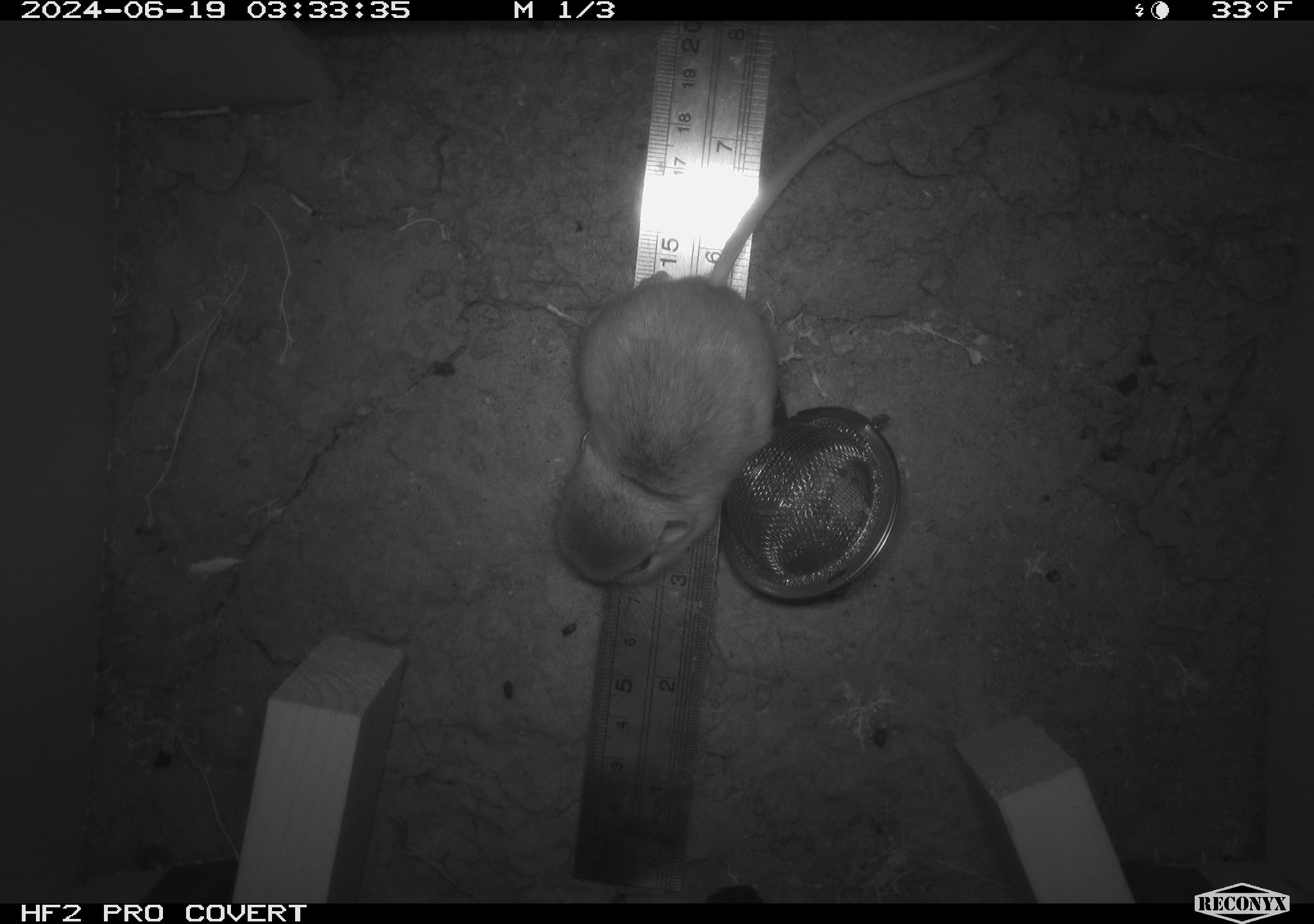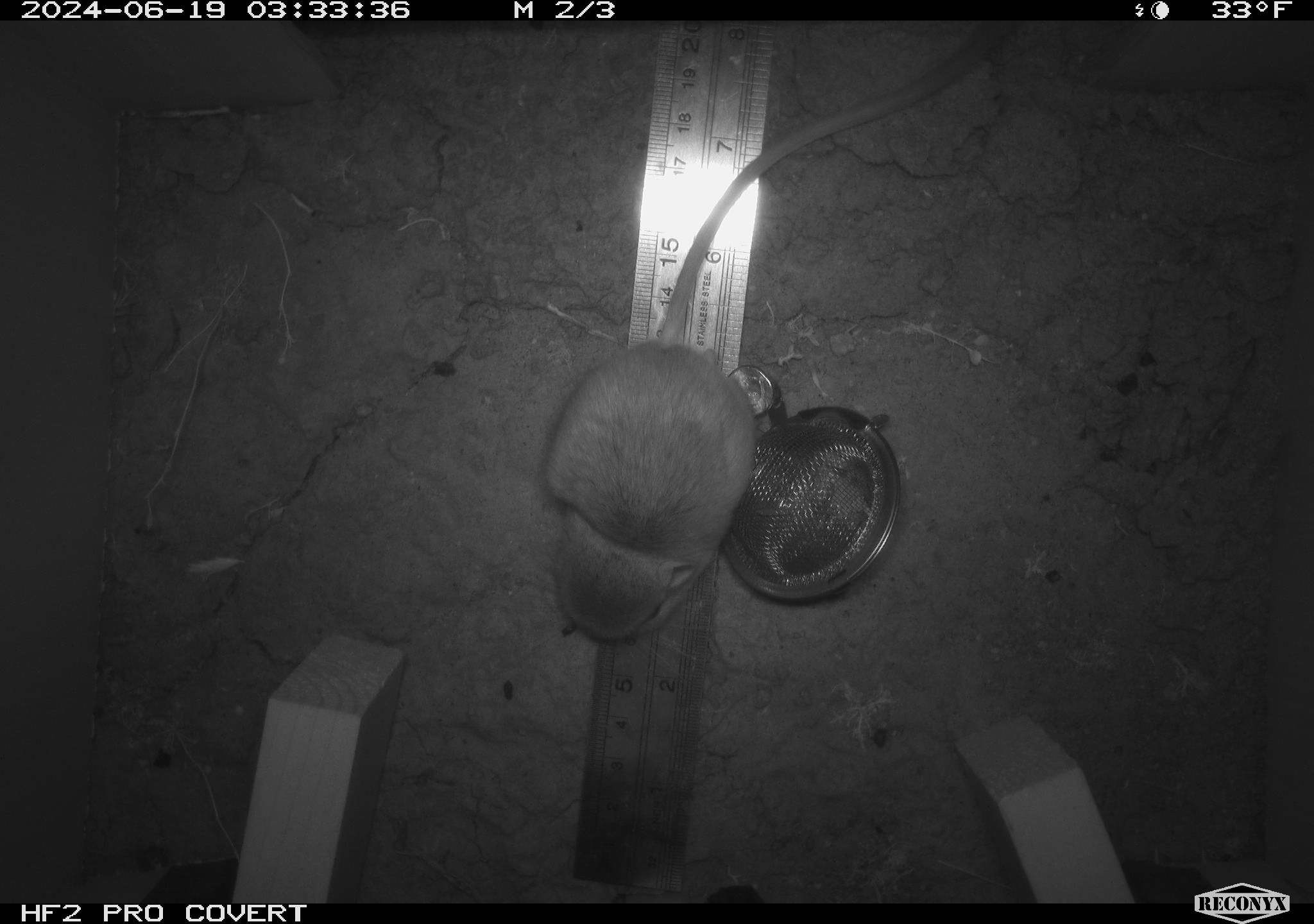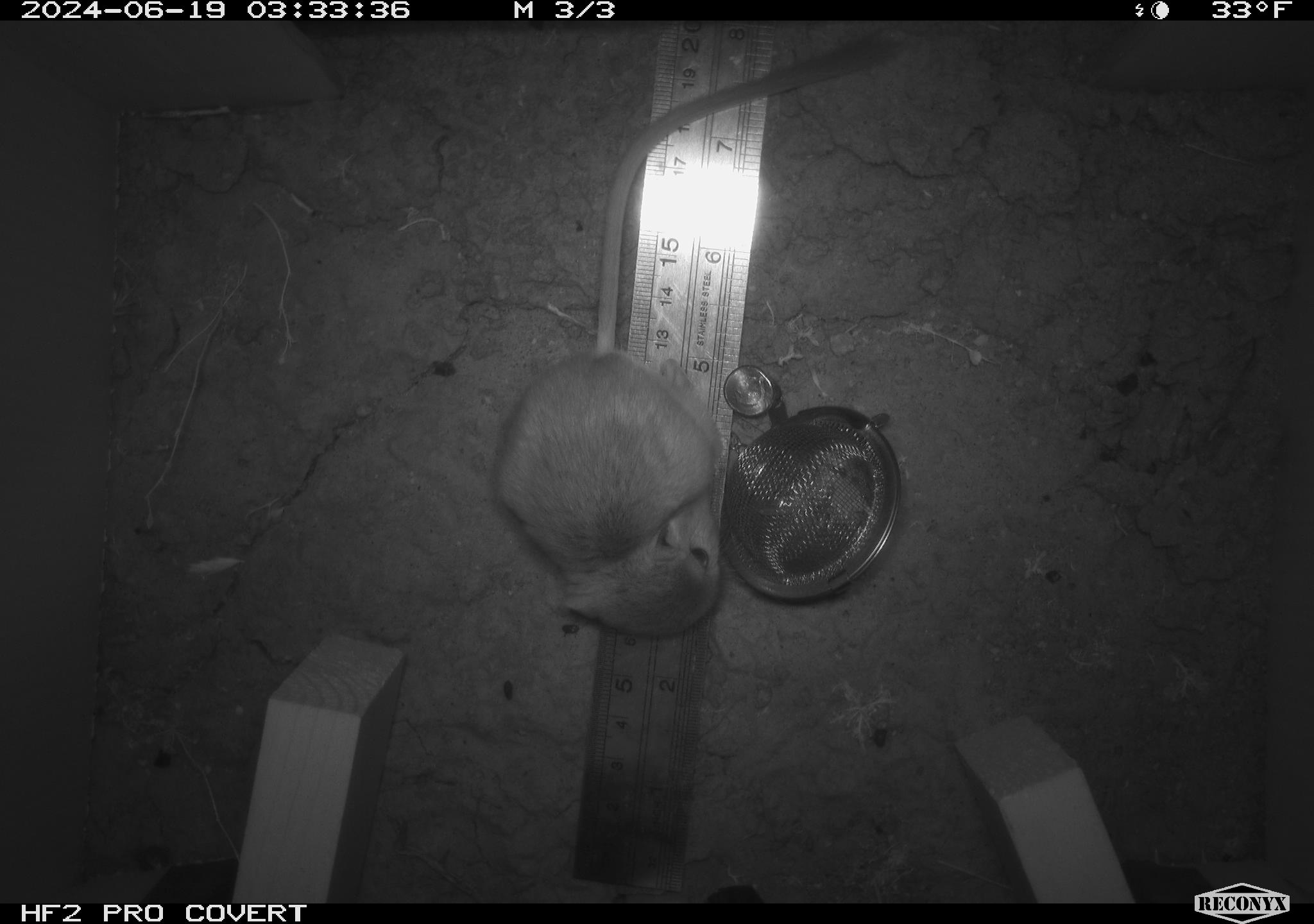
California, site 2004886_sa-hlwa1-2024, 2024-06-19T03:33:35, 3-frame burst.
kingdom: Animalia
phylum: Chordata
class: Mammalia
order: Rodentia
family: Heteromyidae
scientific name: Heteromyidae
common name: kangaroo rats and pocket mice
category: heteromyidae family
Heteromyidae family (kangaroo rats and pocket mice) (Heteromyidae).